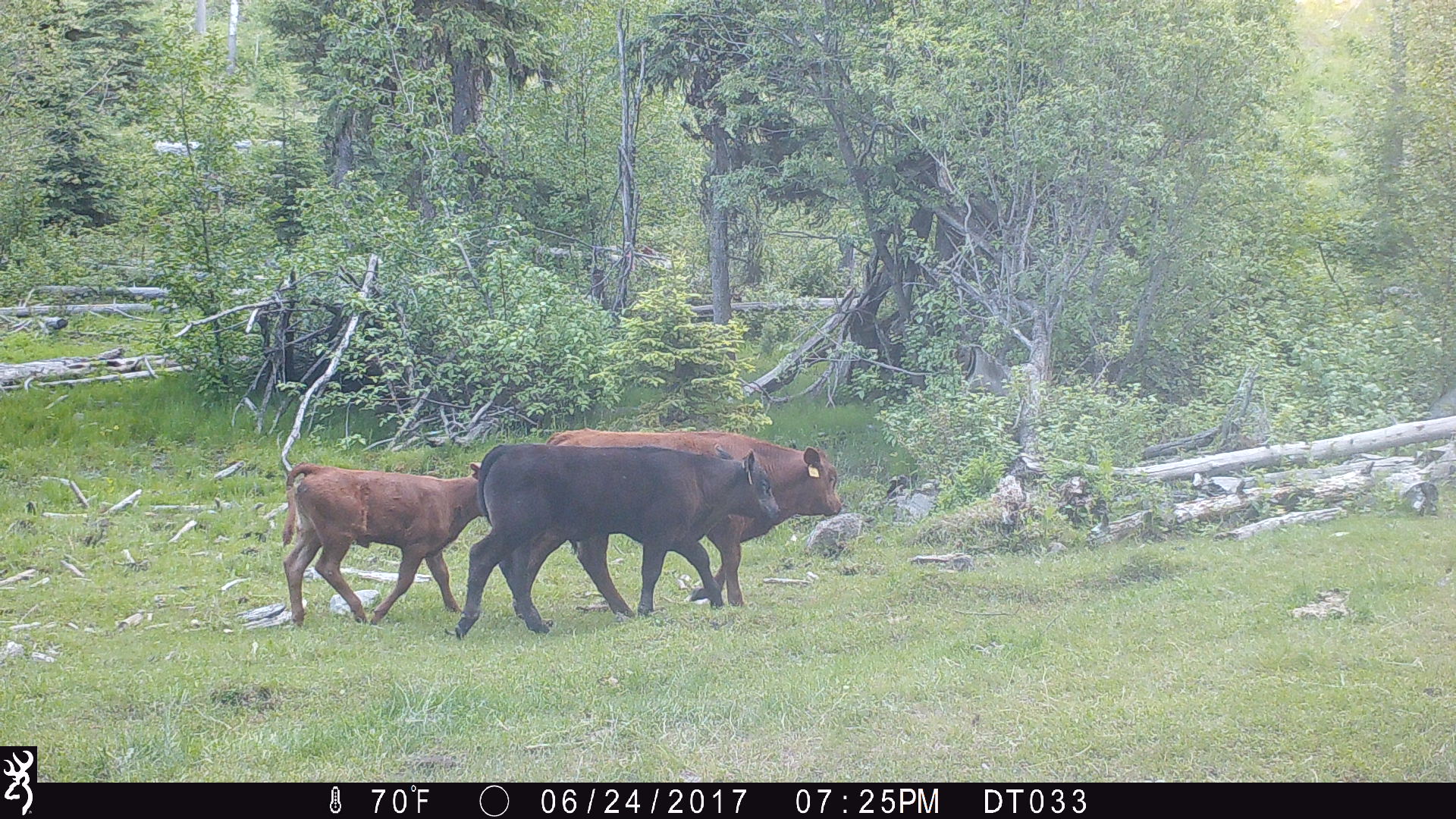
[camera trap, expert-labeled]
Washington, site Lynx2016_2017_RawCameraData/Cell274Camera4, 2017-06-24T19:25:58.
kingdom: Animalia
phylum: Chordata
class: Mammalia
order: Artiodactyla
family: Bovidae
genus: Bos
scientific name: Bos taurus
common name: domestic cattle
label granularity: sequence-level